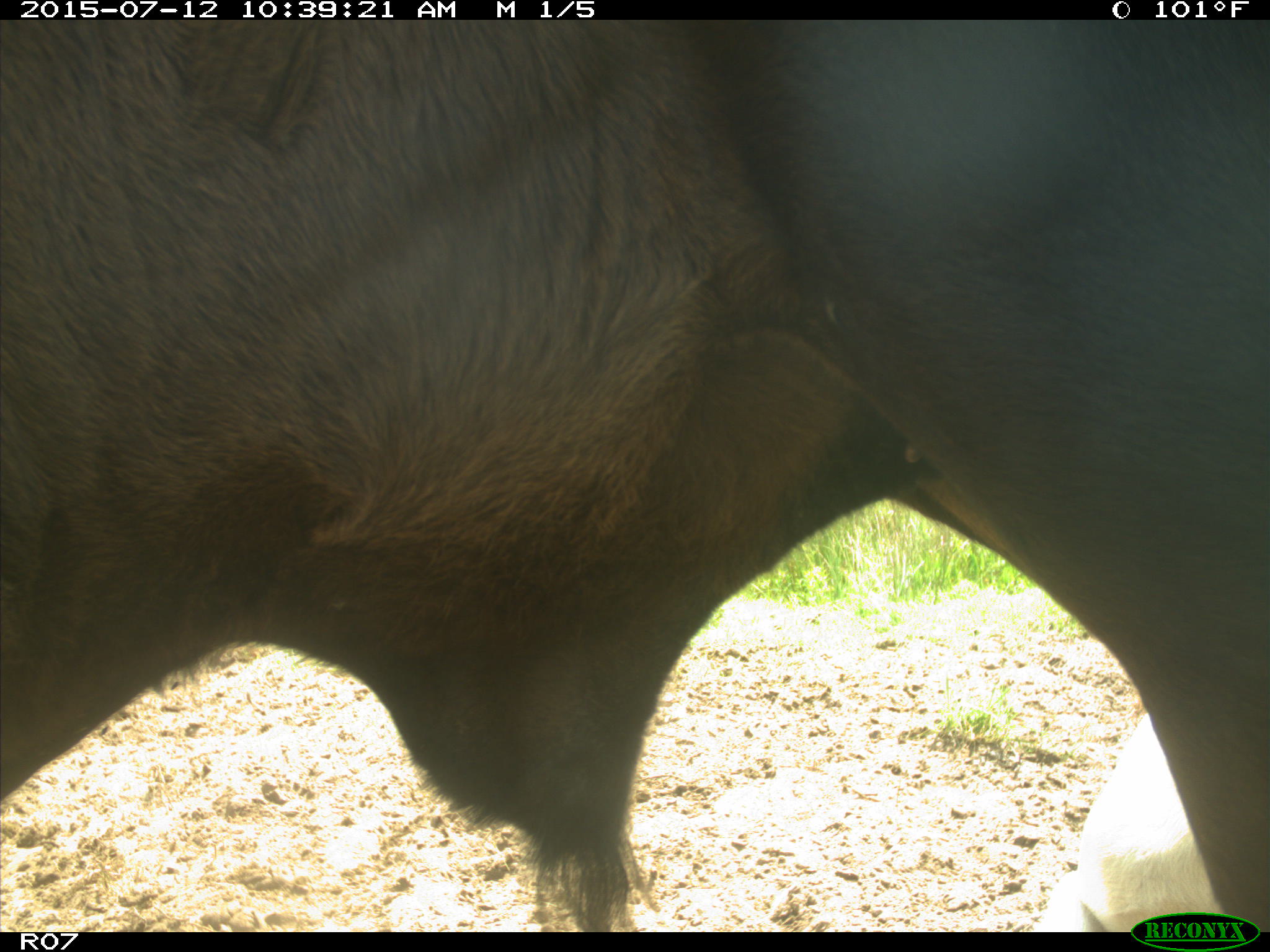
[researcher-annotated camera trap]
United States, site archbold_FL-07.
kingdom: Animalia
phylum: Chordata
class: Mammalia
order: Artiodactyla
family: Bovidae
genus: Bos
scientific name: Bos taurus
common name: domestic cow